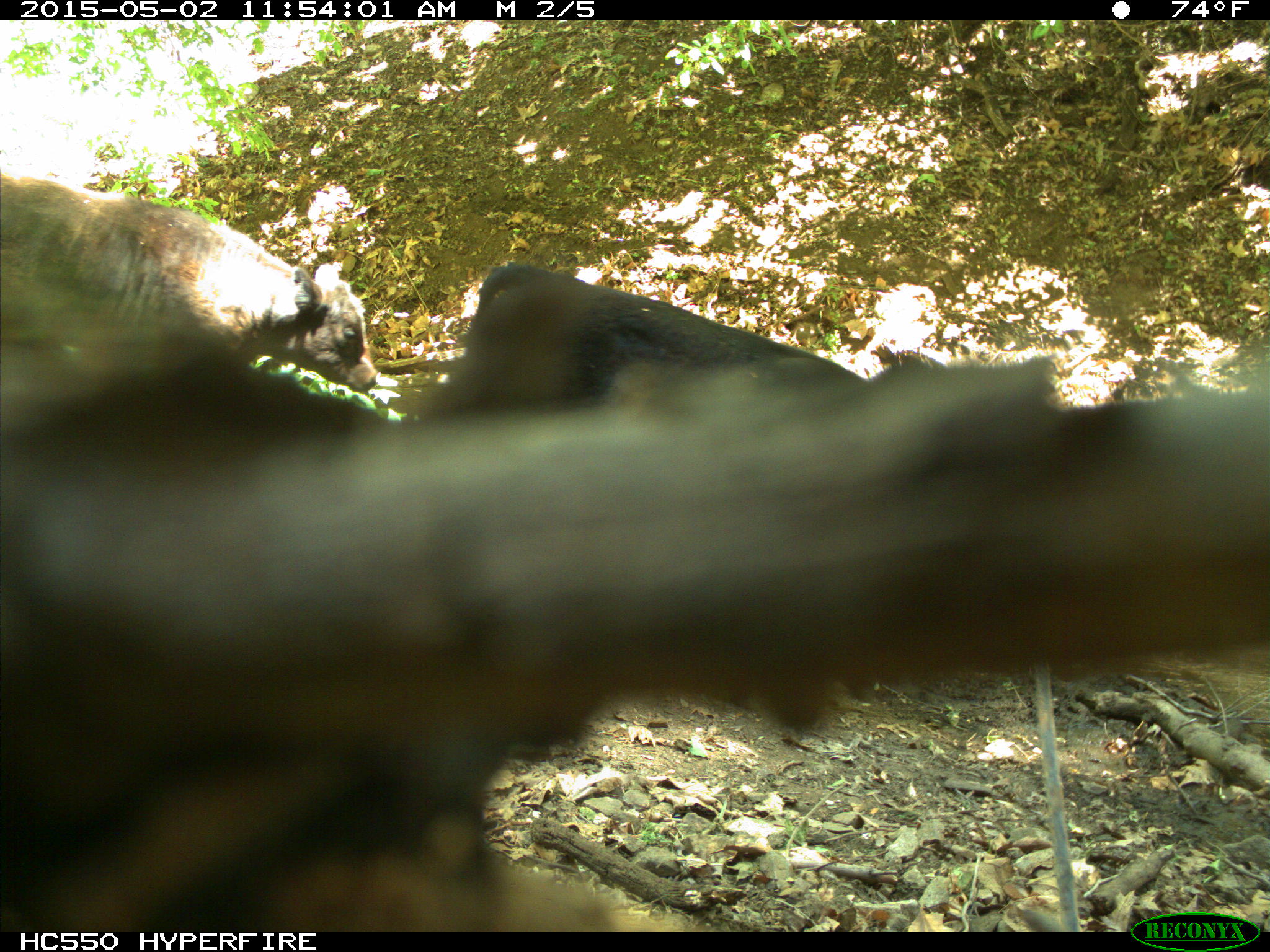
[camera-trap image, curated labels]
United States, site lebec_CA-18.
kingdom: Animalia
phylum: Chordata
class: Mammalia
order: Artiodactyla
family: Bovidae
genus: Bos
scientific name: Bos taurus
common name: domestic cow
Bos taurus (domestic cow).